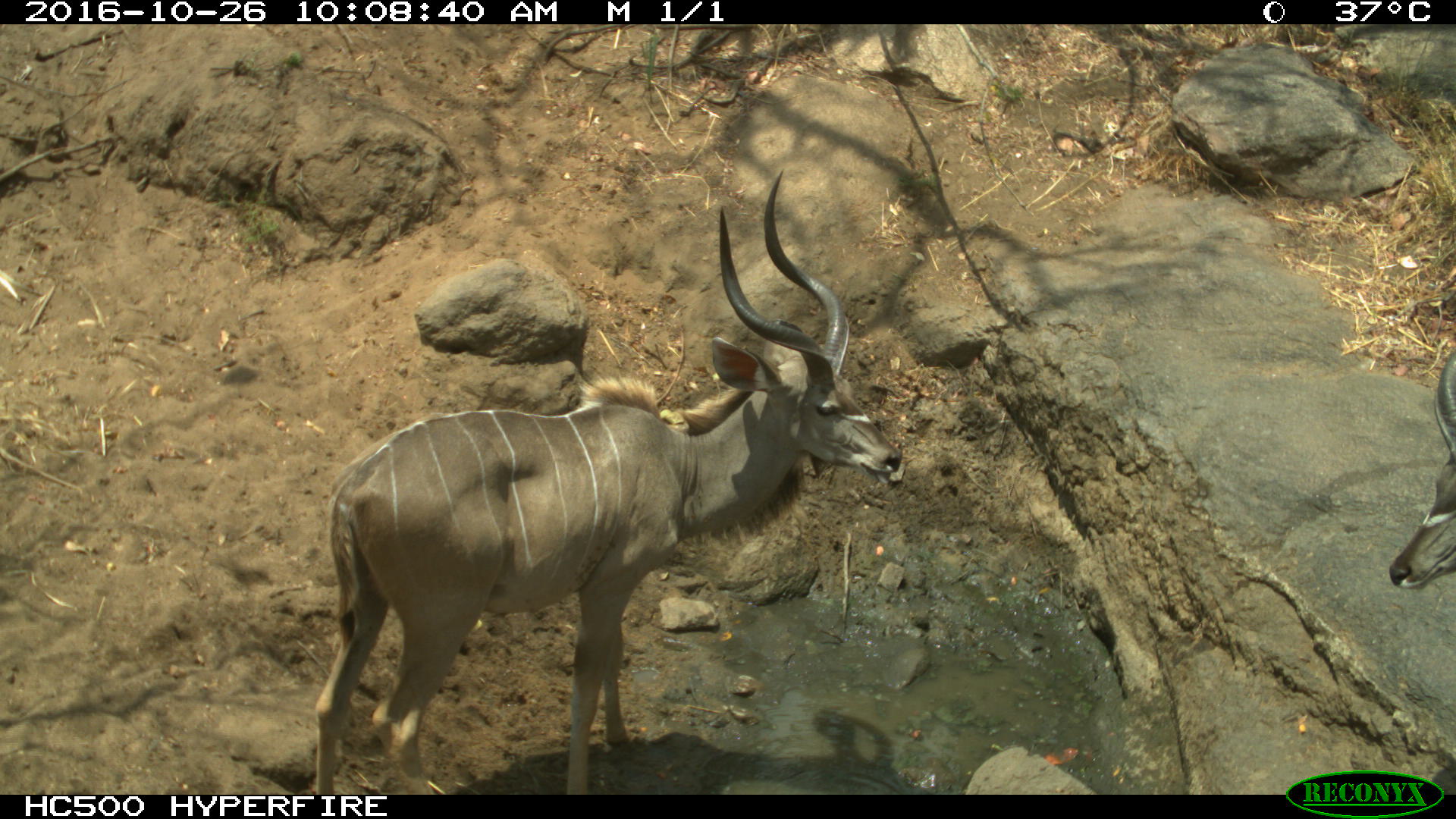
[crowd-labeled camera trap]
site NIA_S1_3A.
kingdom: Animalia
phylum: Chordata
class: Mammalia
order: Artiodactyla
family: Bovidae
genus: Tragelaphus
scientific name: Tragelaphus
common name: kudu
Kudu (Tragelaphus), count 2. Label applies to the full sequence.